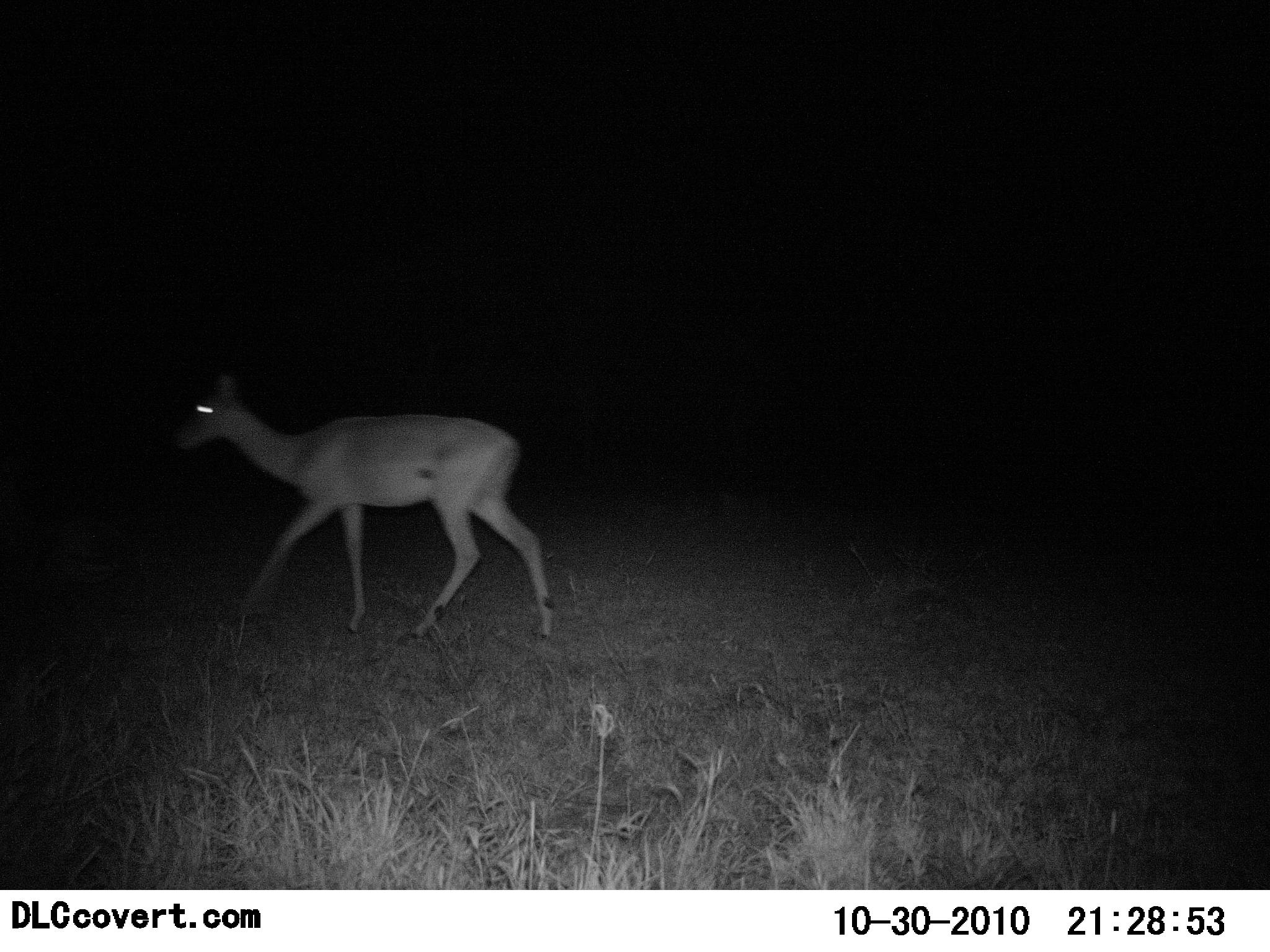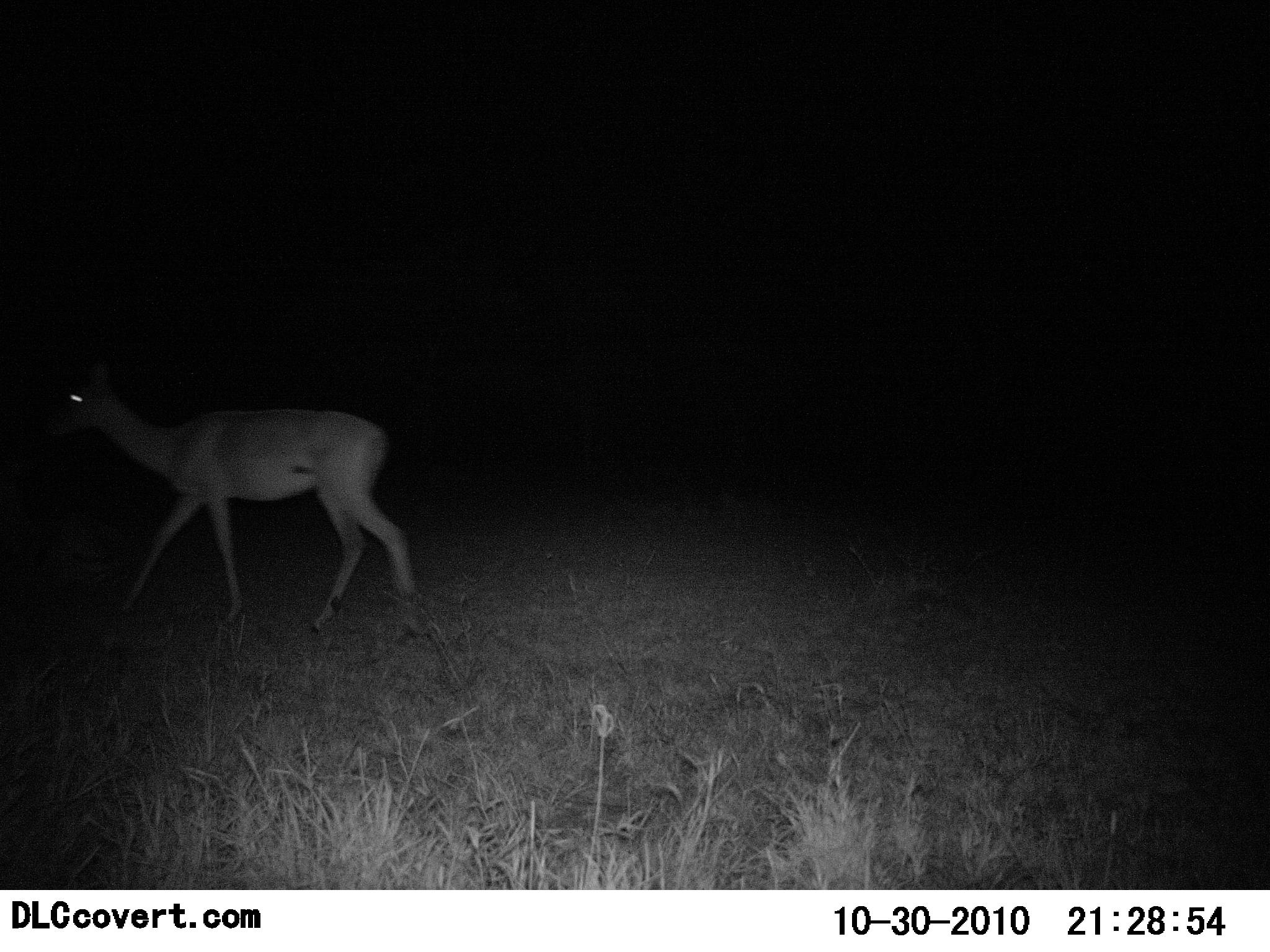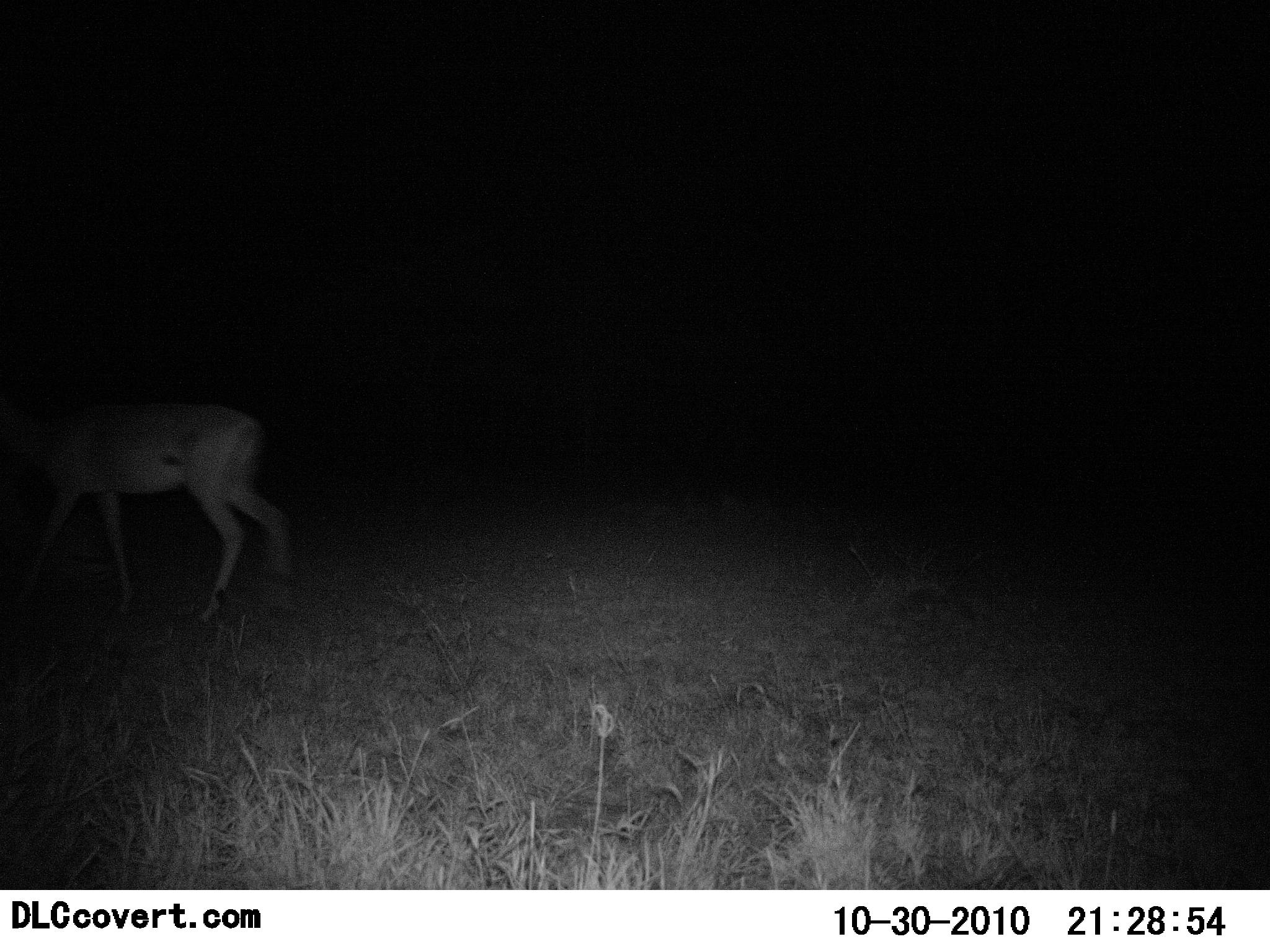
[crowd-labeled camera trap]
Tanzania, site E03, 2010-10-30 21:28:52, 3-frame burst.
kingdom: Animalia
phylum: Chordata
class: Mammalia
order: Artiodactyla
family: Bovidae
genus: Nanger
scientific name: Nanger granti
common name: grant's gazelle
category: gazellegrants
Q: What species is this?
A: Gazellegrants (grant's gazelle) (Nanger granti).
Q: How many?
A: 1.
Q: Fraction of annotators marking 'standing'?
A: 11%.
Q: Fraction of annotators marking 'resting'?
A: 0%.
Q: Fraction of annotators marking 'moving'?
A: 100%.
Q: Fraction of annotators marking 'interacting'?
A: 0%.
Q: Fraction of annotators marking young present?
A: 0%.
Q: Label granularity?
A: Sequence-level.